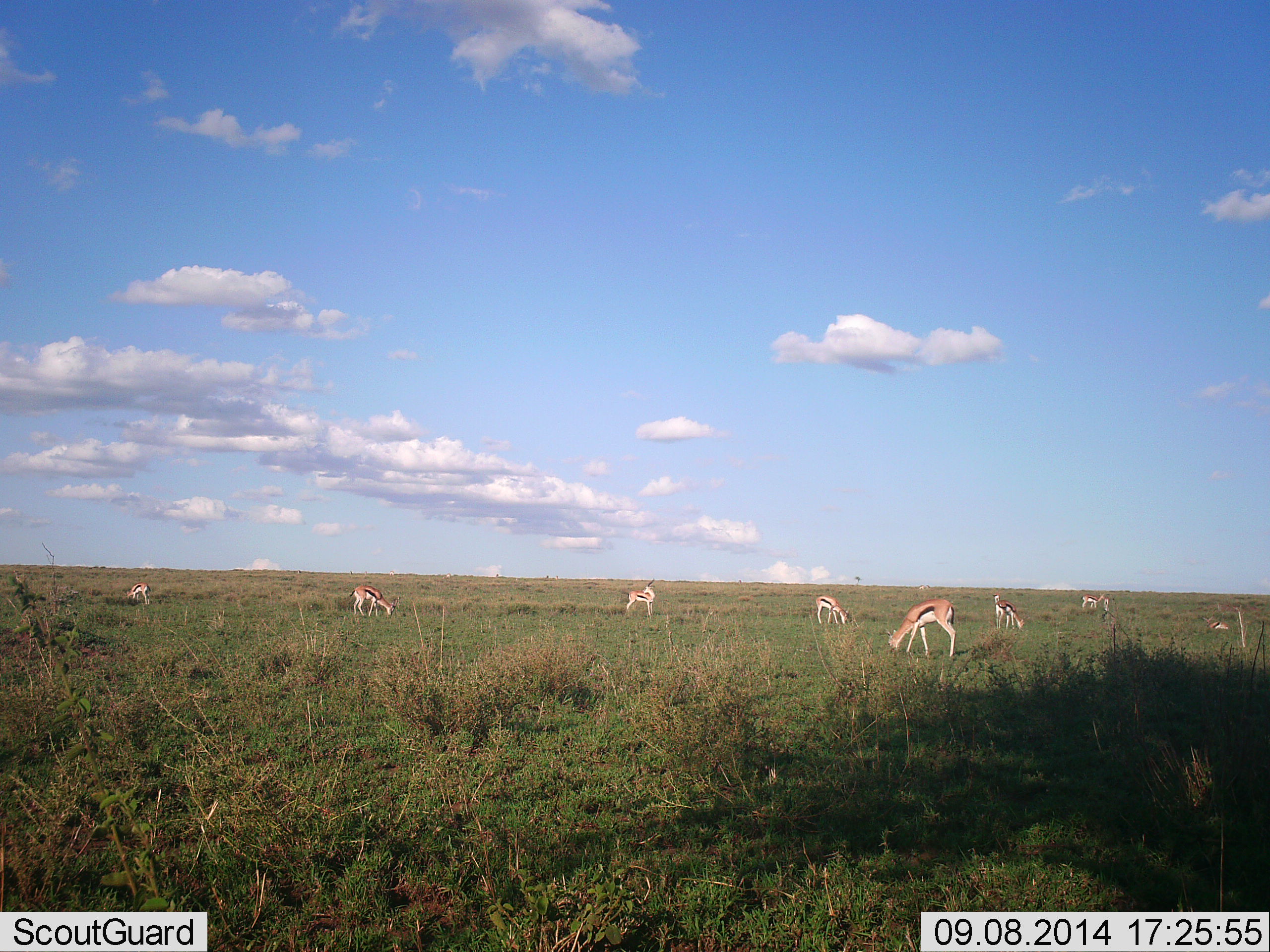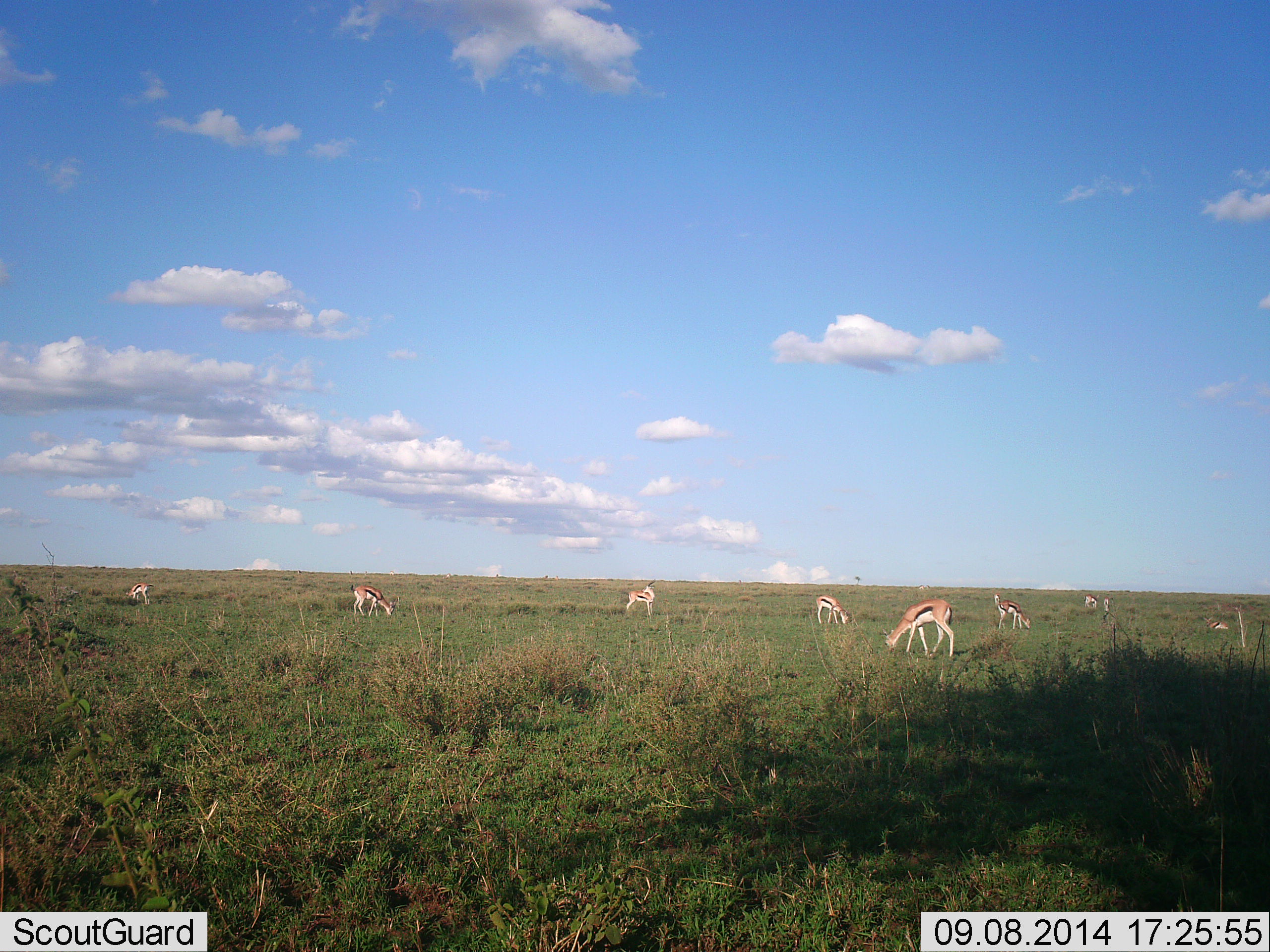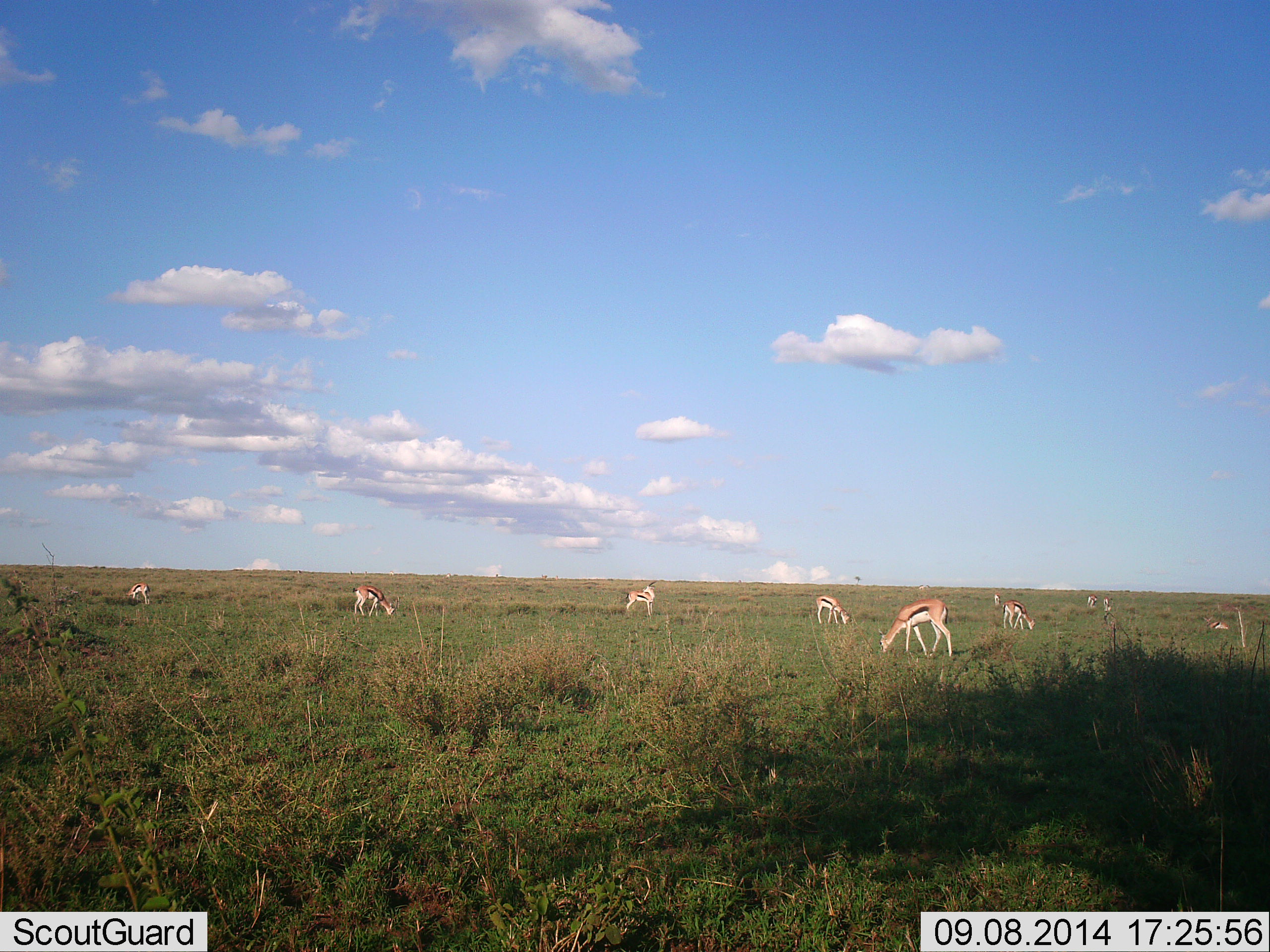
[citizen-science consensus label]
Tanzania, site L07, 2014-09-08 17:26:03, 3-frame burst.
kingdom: Animalia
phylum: Chordata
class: Mammalia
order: Artiodactyla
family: Bovidae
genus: Eudorcas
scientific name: Eudorcas thomsonii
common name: thomson's gazelle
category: gazellethomsons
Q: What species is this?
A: Gazellethomsons (thomson's gazelle) (Eudorcas thomsonii).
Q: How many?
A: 9.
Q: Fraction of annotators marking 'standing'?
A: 40%.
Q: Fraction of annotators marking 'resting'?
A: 10%.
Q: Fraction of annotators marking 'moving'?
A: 10%.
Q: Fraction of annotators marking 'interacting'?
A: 0%.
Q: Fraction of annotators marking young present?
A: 0%.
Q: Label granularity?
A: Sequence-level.